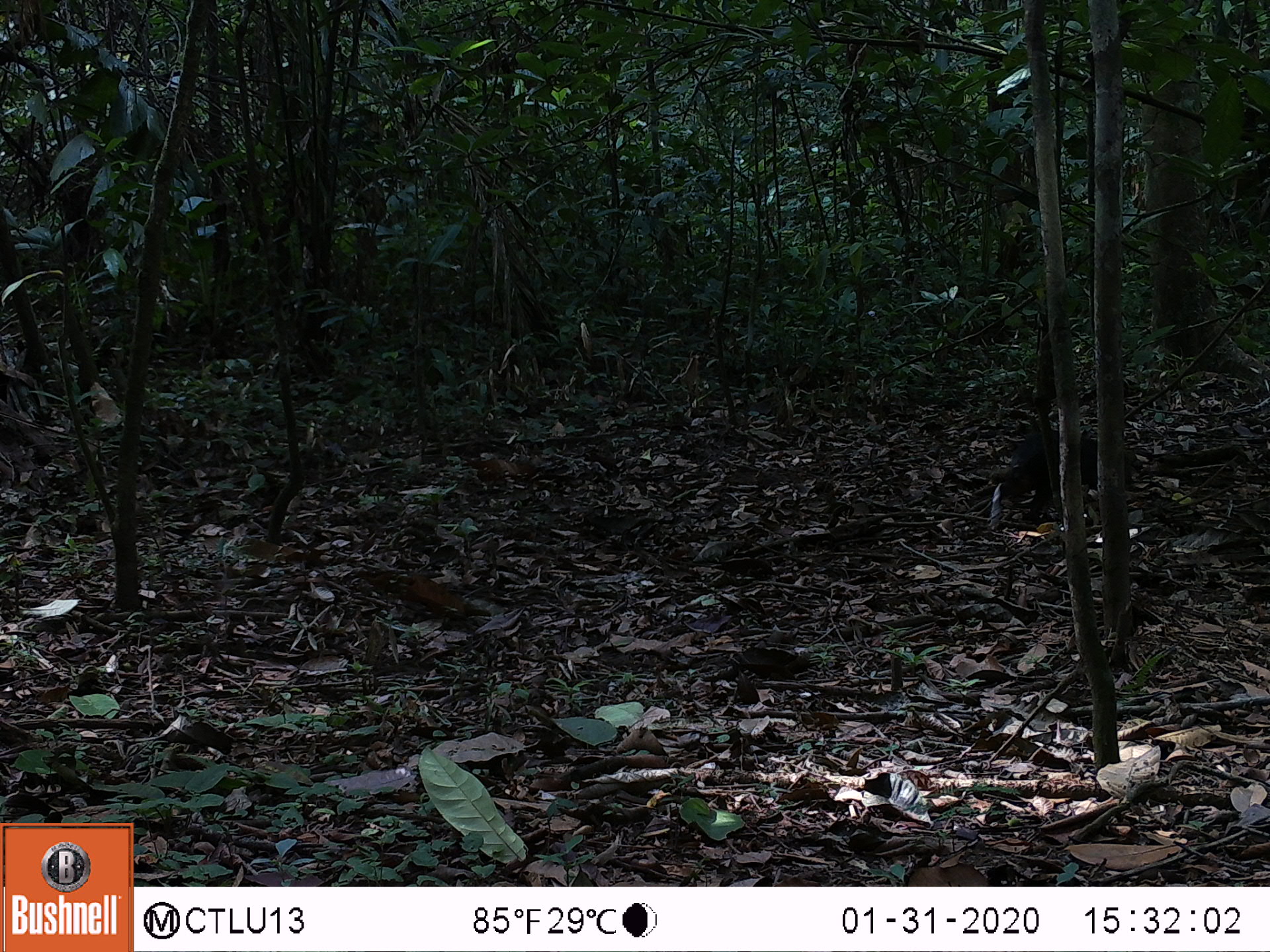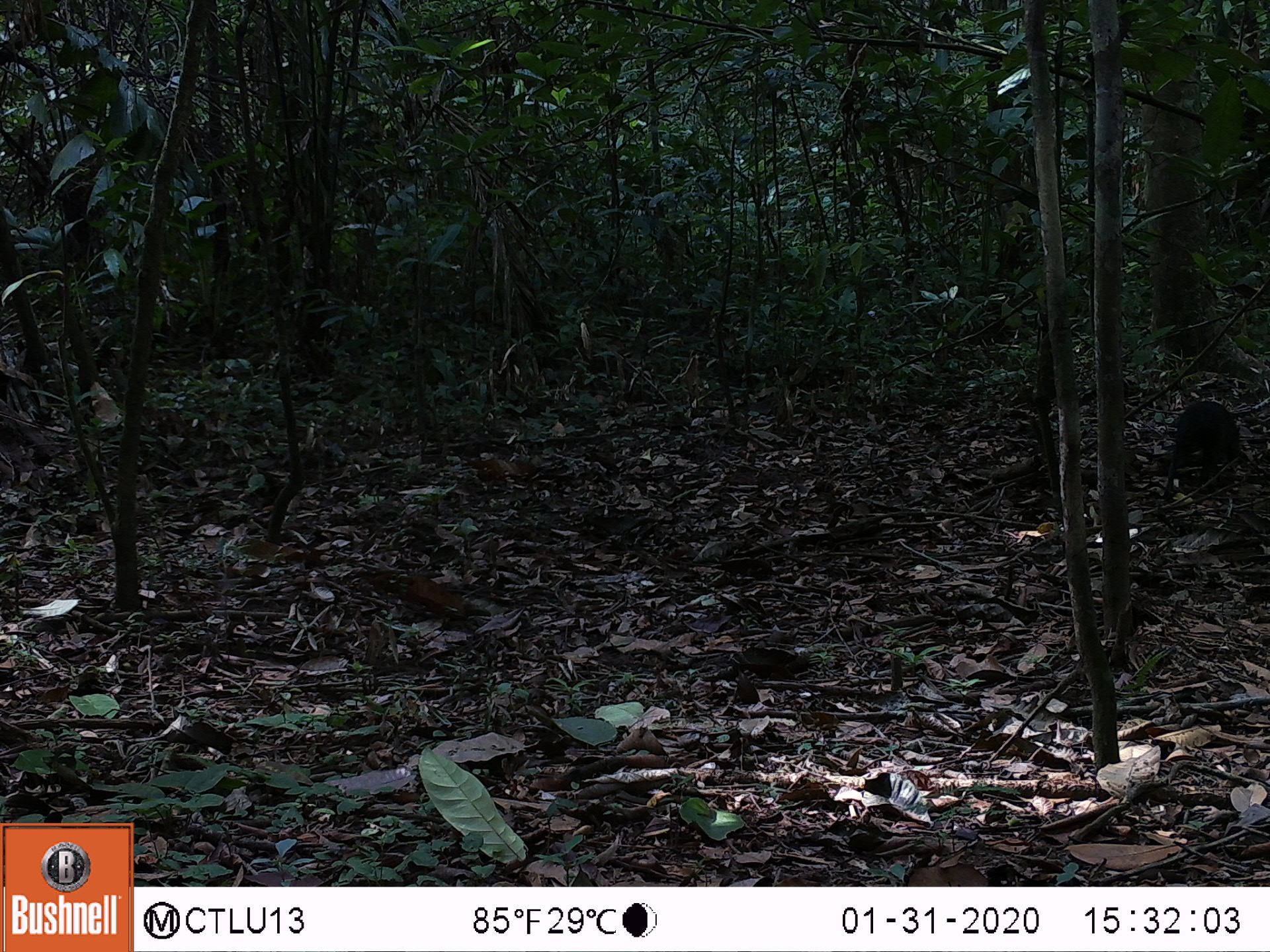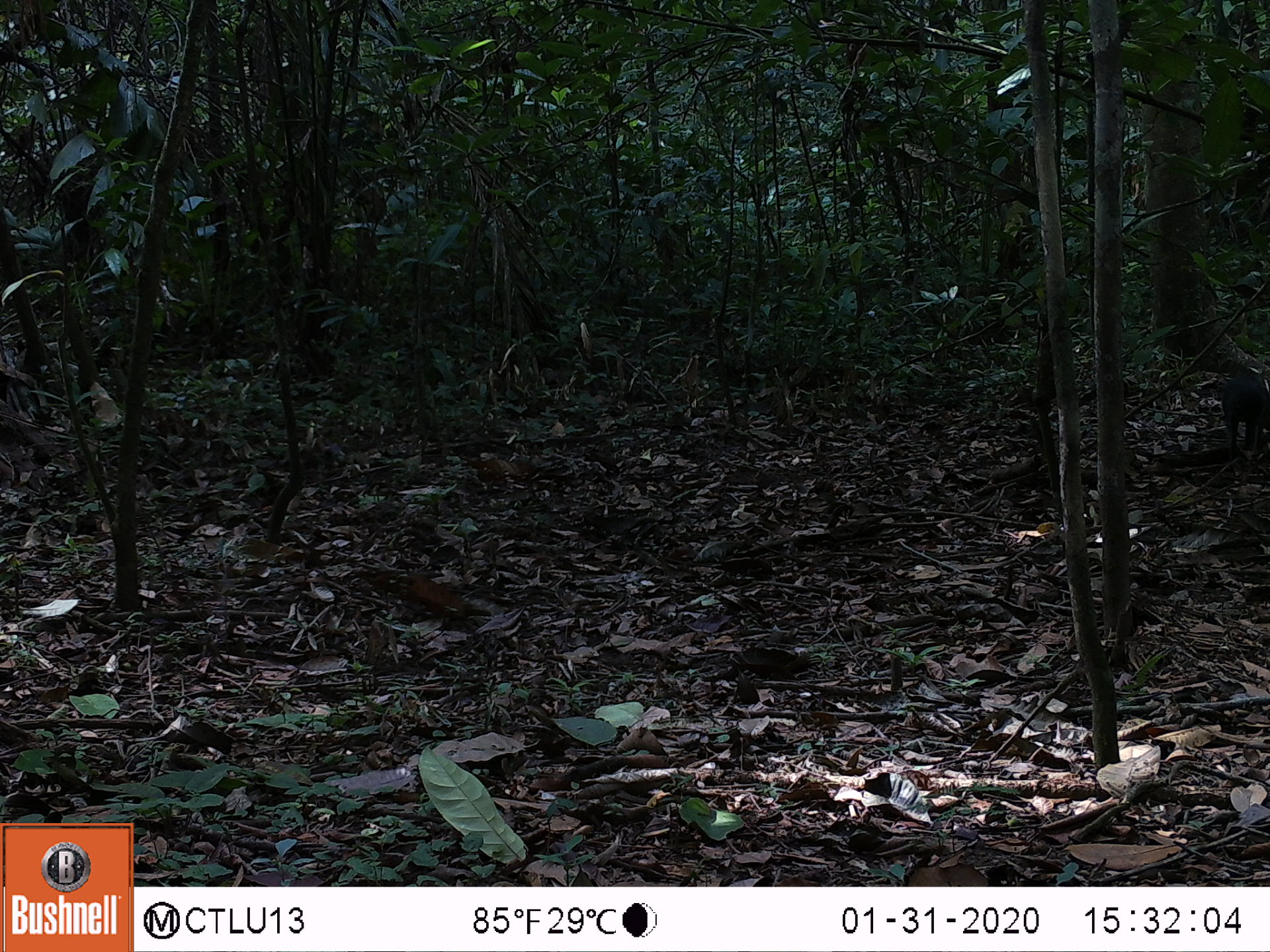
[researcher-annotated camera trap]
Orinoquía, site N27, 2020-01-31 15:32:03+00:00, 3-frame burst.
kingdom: Animalia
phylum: Chordata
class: Mammalia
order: Rodentia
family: Dasyproctidae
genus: Dasyprocta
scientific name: Dasyprocta fuliginosa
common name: black agouti